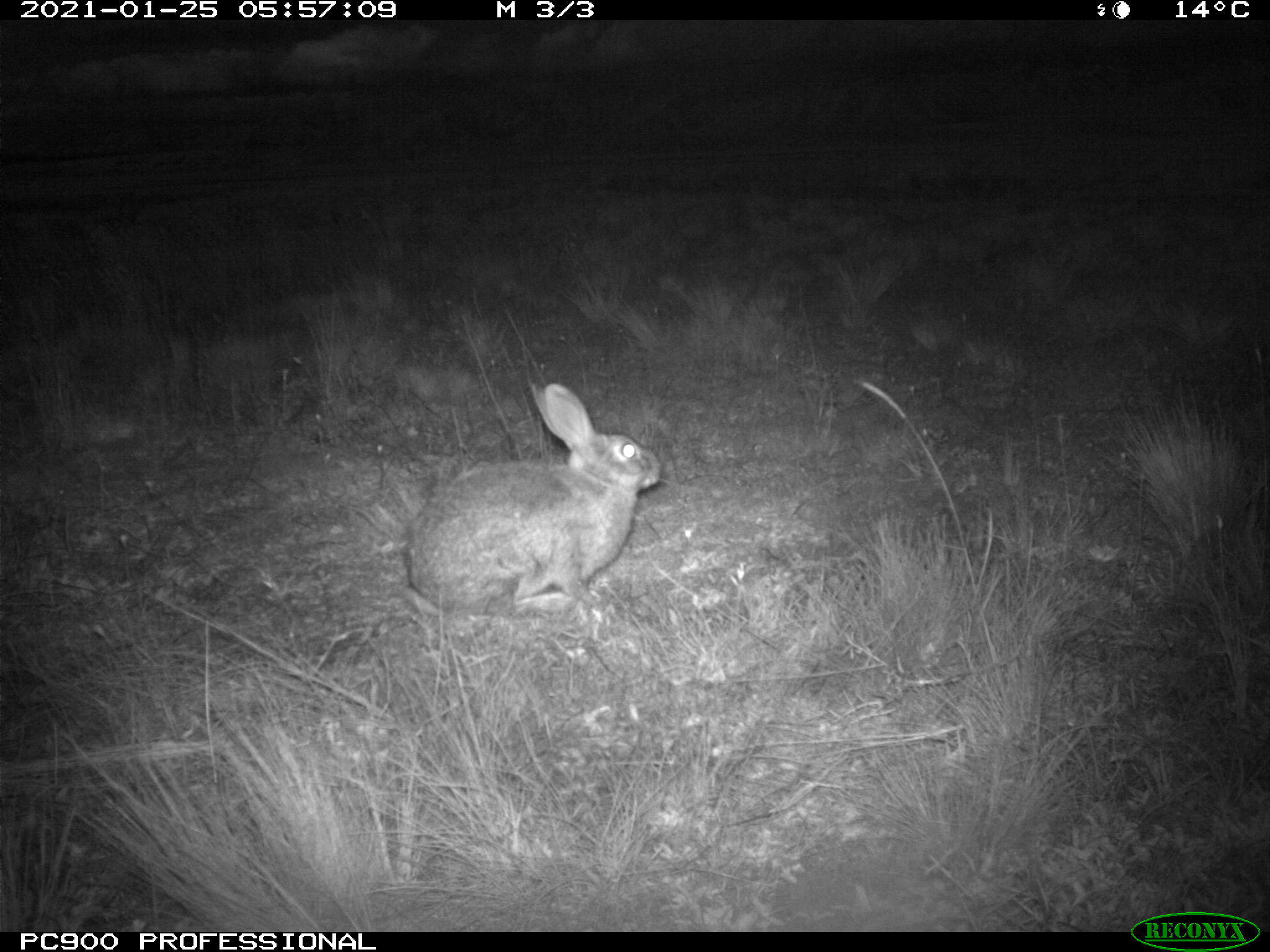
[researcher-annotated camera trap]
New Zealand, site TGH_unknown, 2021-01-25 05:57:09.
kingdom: Animalia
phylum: Chordata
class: Mammalia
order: Lagomorpha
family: Leporidae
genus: Oryctolagus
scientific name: Oryctolagus cuniculus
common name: european rabbit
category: rabbit